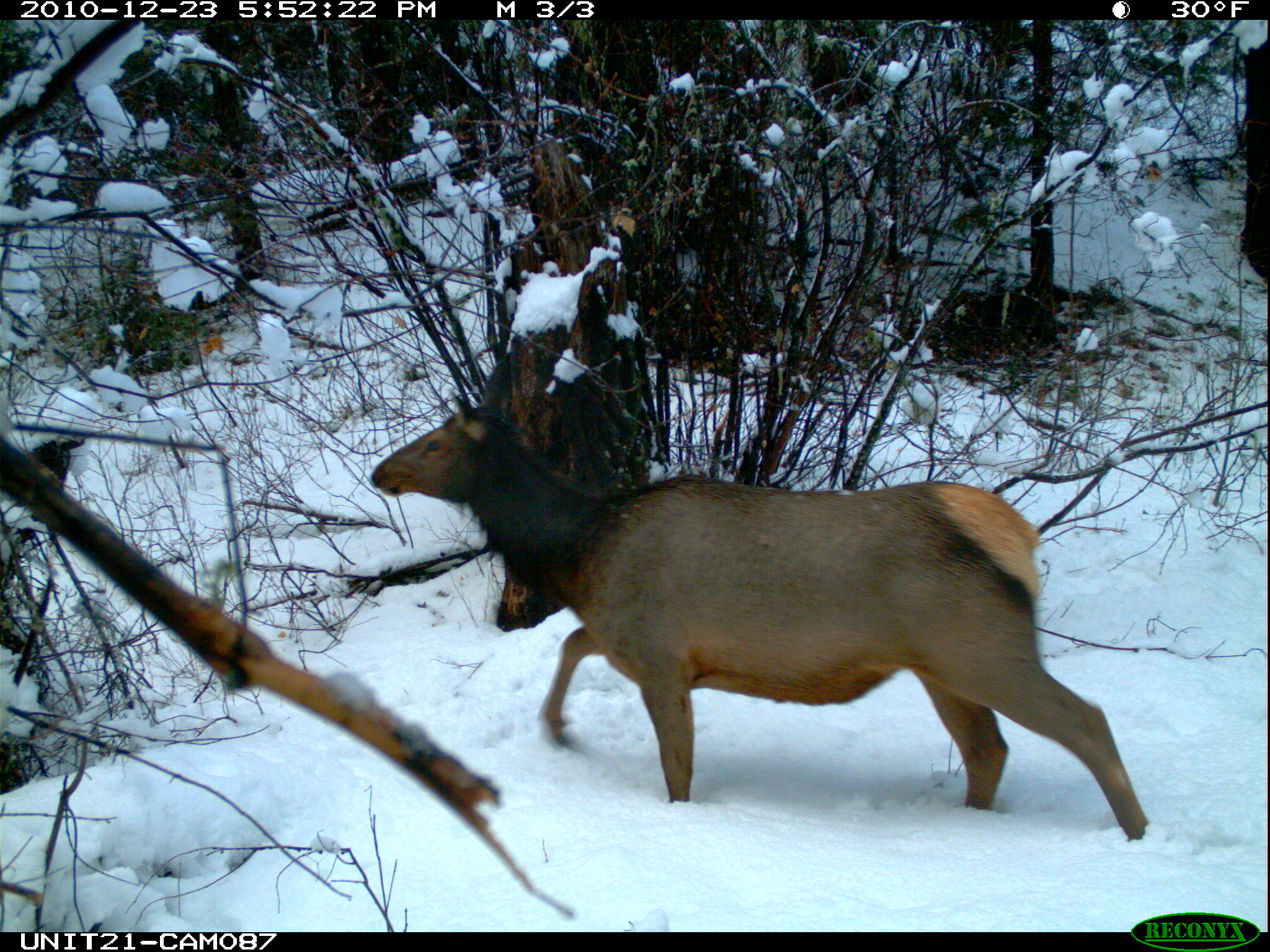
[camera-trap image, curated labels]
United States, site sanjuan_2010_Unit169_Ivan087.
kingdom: Animalia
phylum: Chordata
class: Mammalia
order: Artiodactyla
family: Cervidae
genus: Cervus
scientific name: Cervus elaphus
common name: red deer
Cervus elaphus (red deer).